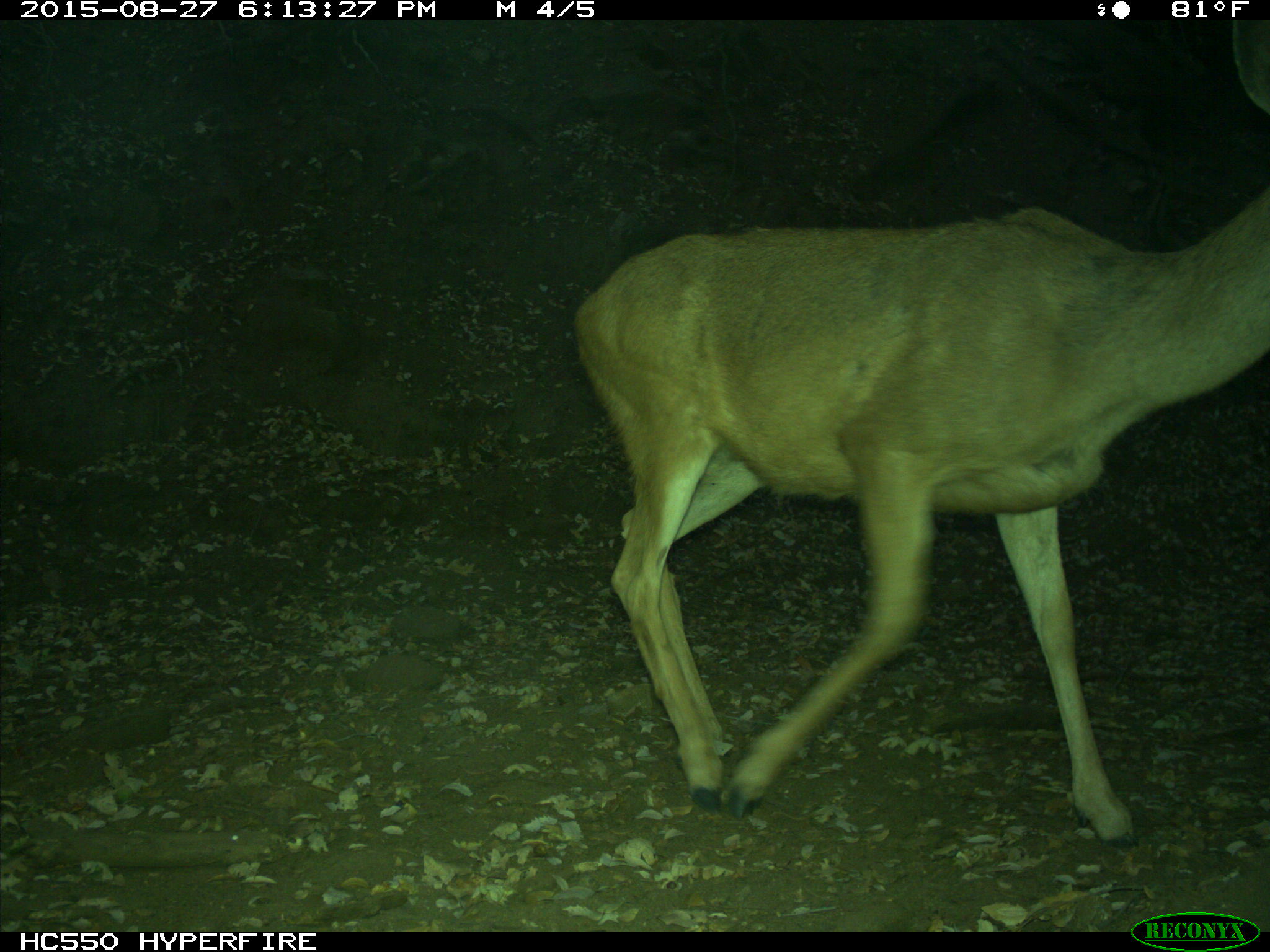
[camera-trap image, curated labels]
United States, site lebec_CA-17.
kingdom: Animalia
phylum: Chordata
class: Mammalia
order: Artiodactyla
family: Cervidae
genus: Odocoileus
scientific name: Odocoileus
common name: deer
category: unidentified deer